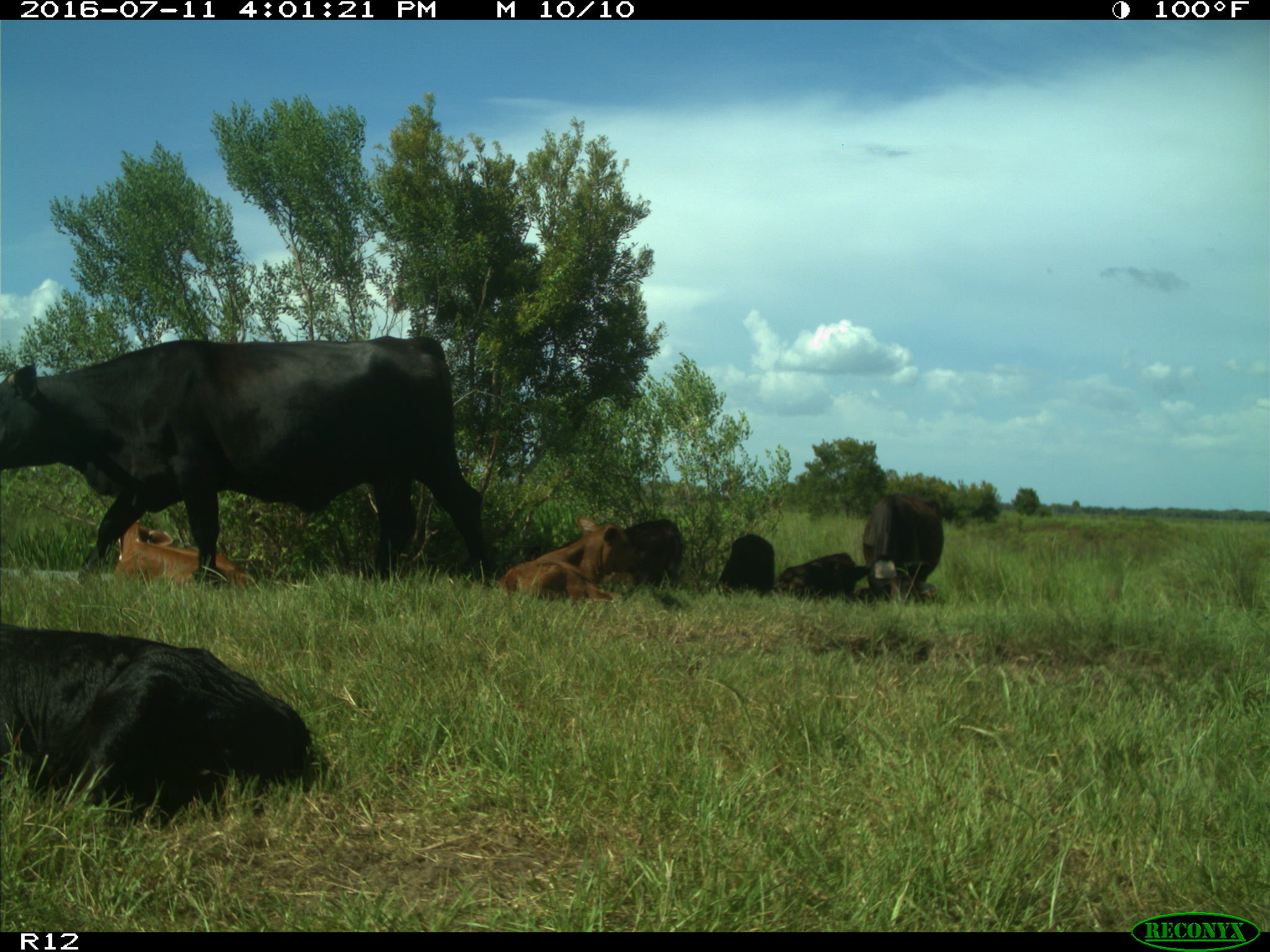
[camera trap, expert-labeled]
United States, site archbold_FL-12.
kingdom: Animalia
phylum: Chordata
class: Mammalia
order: Artiodactyla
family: Bovidae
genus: Bos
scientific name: Bos taurus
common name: domestic cow